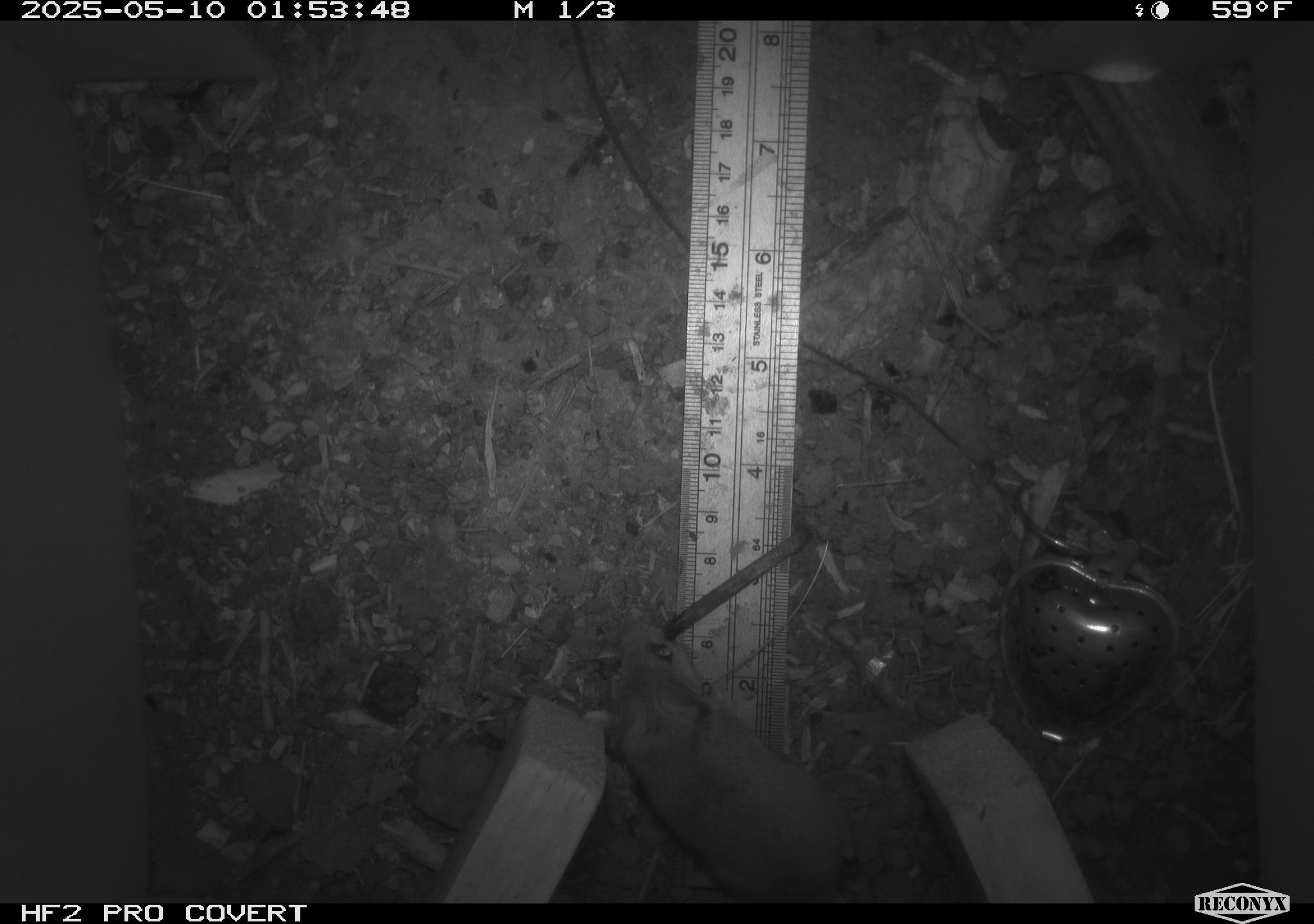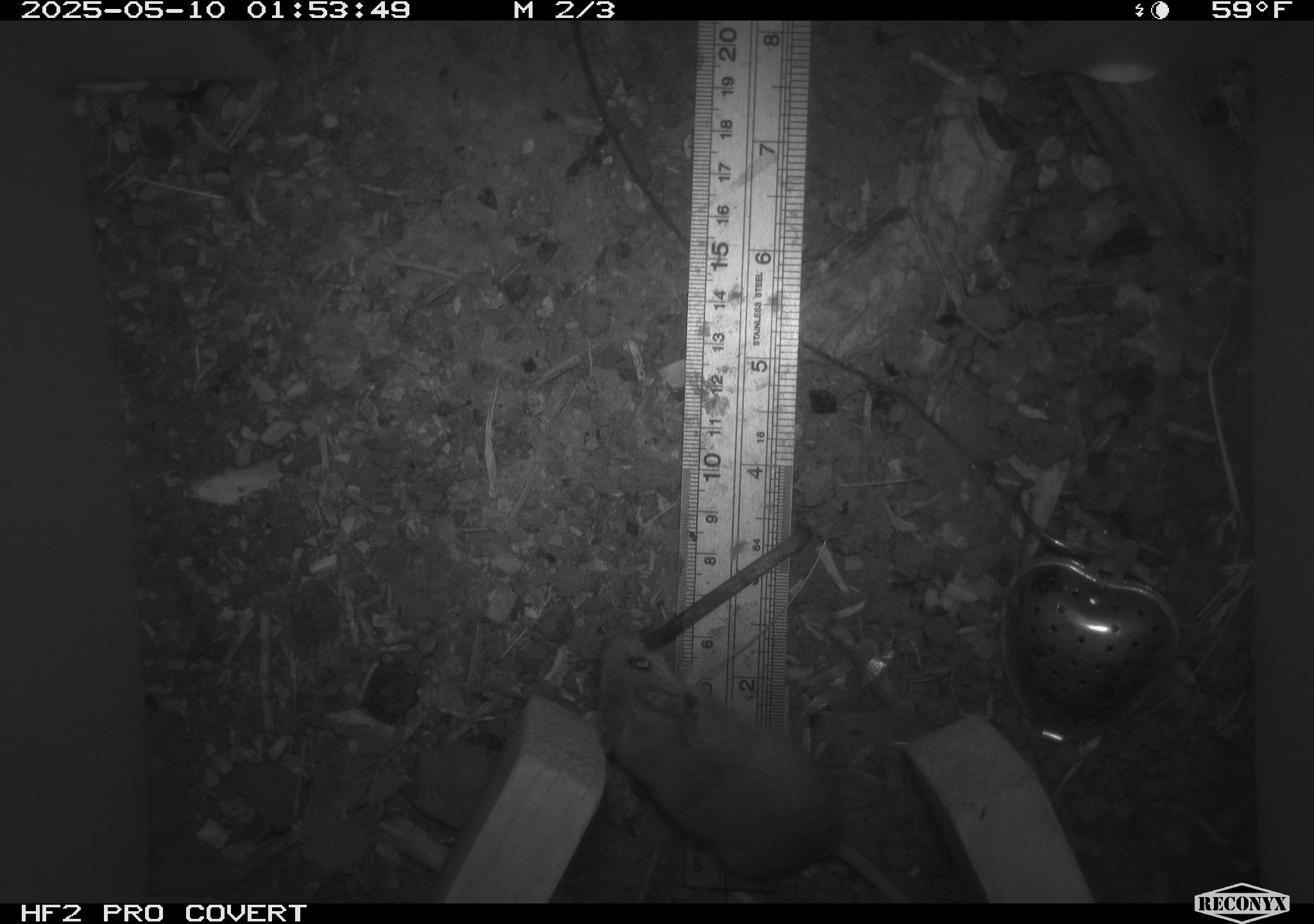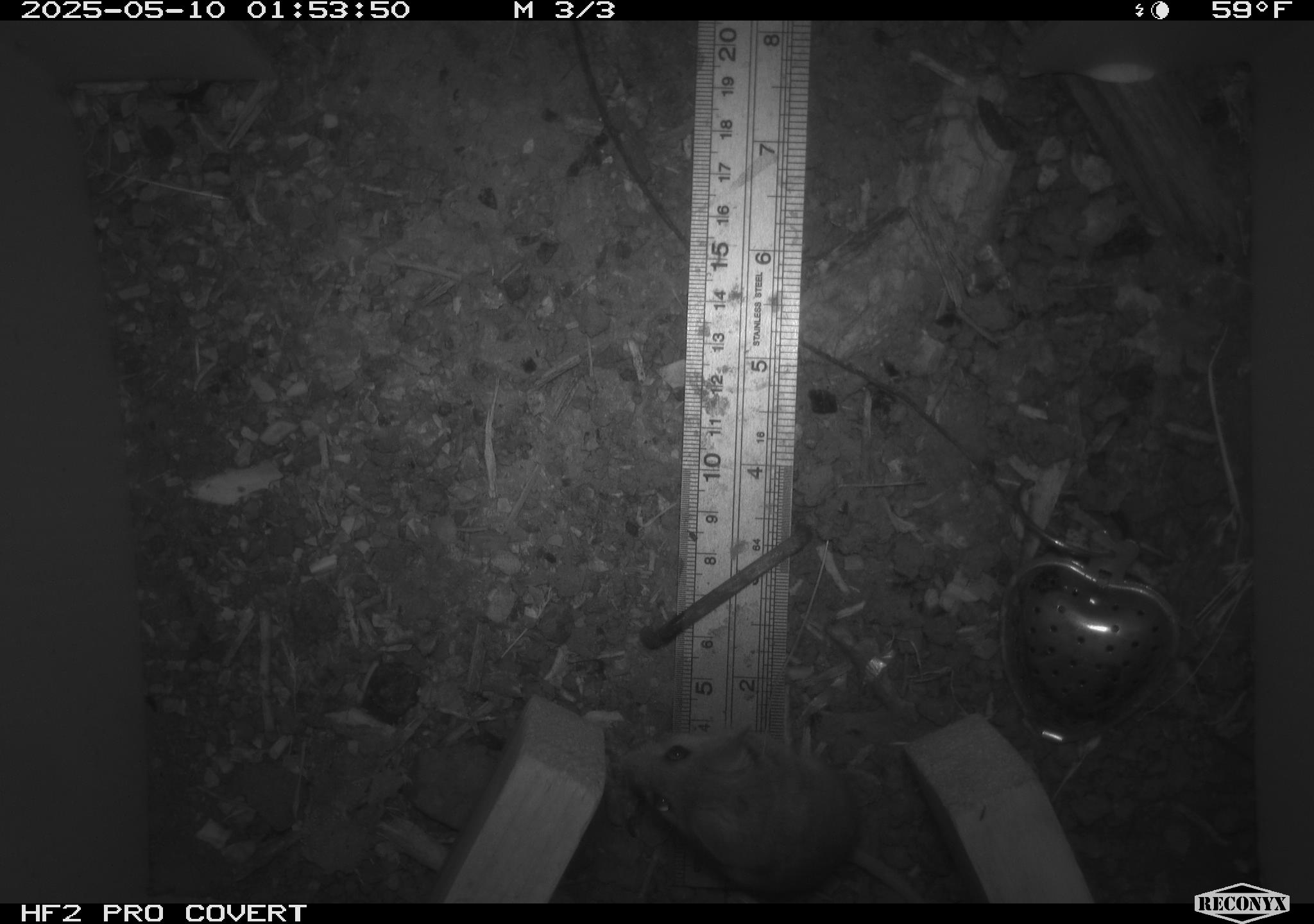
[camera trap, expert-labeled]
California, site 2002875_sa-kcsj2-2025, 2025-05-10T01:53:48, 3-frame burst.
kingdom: Animalia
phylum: Chordata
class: Mammalia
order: Rodentia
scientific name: Rodentia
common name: rodent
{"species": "rodent (Rodentia)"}